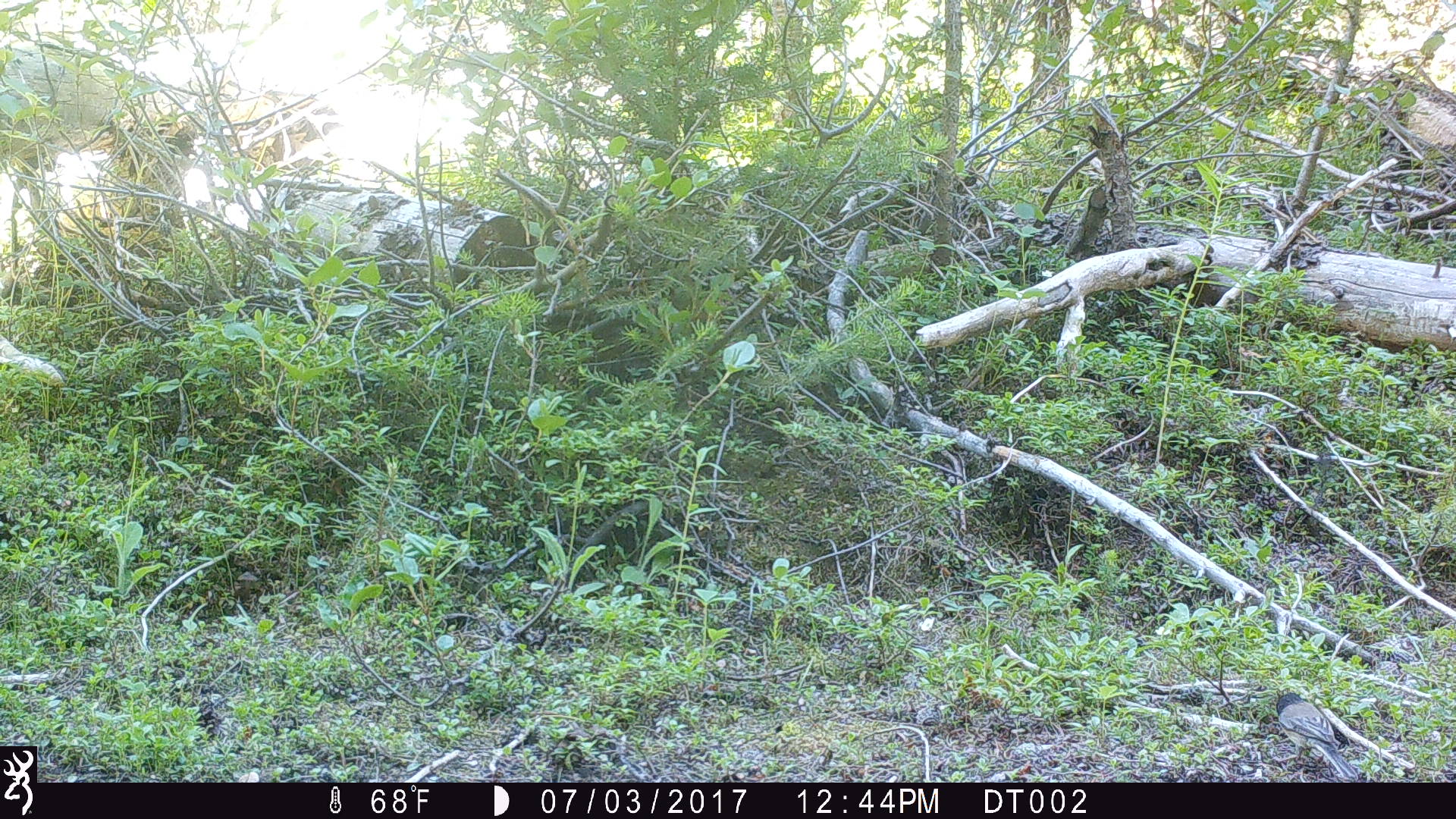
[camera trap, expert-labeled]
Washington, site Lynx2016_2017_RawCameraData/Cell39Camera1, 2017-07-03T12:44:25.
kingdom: Animalia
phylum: Chordata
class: Aves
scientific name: Aves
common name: birds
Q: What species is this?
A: Aves (birds).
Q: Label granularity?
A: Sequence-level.